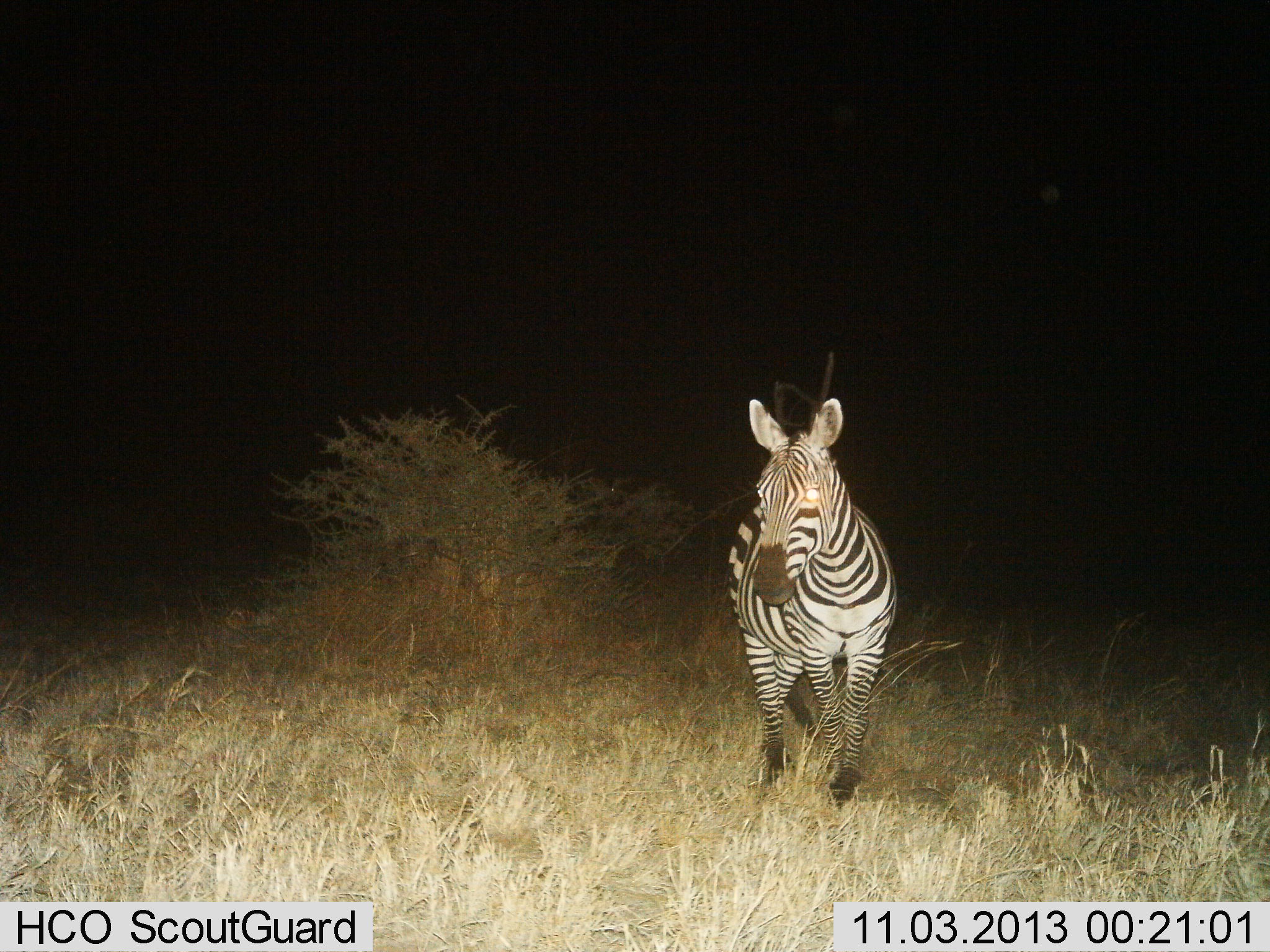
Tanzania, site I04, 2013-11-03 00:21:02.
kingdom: Animalia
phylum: Chordata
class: Mammalia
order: Perissodactyla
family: Equidae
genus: Equus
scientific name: Equus quagga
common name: plains zebra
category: zebra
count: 1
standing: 56%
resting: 0%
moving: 47%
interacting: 0%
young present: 0%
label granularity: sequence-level